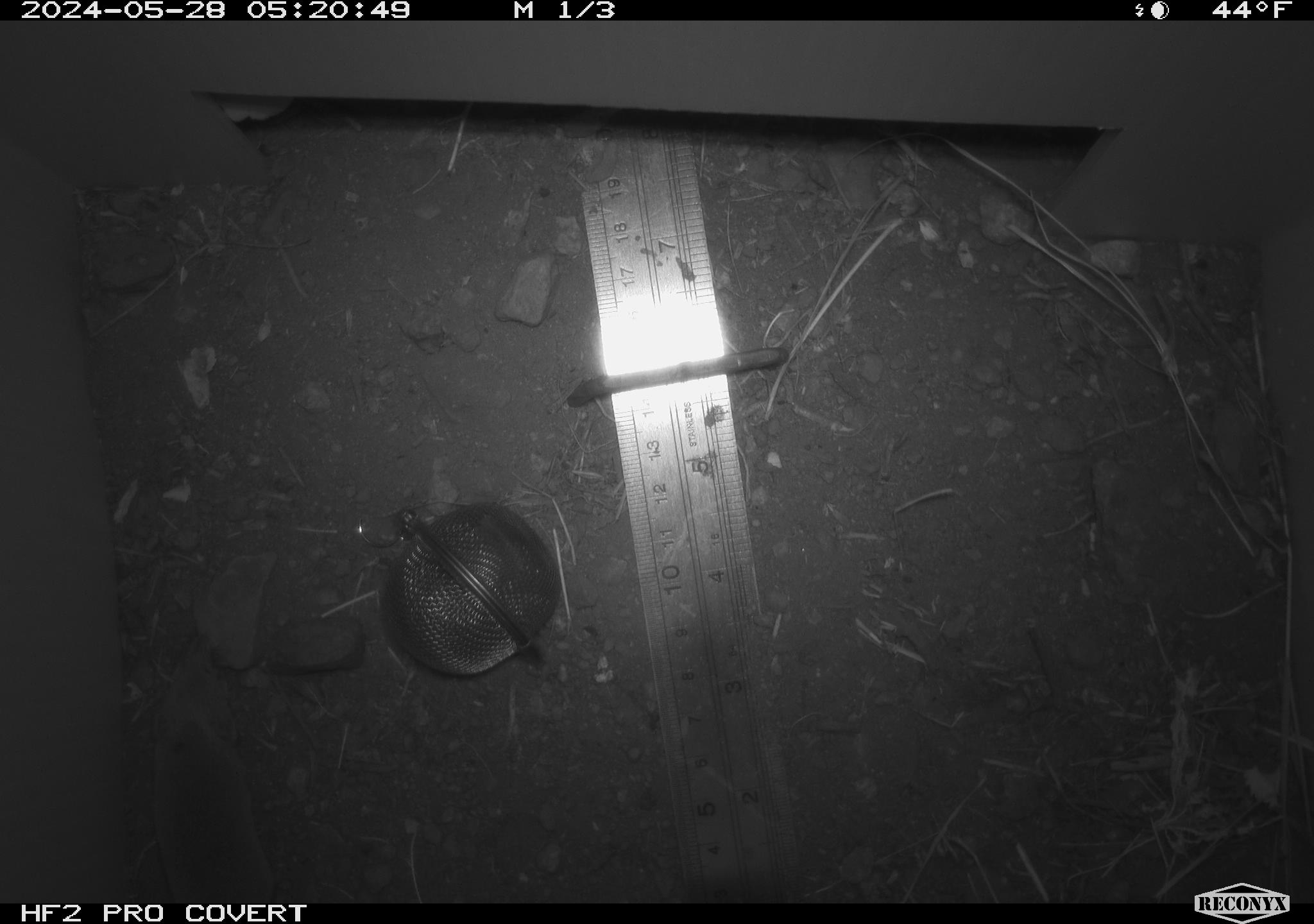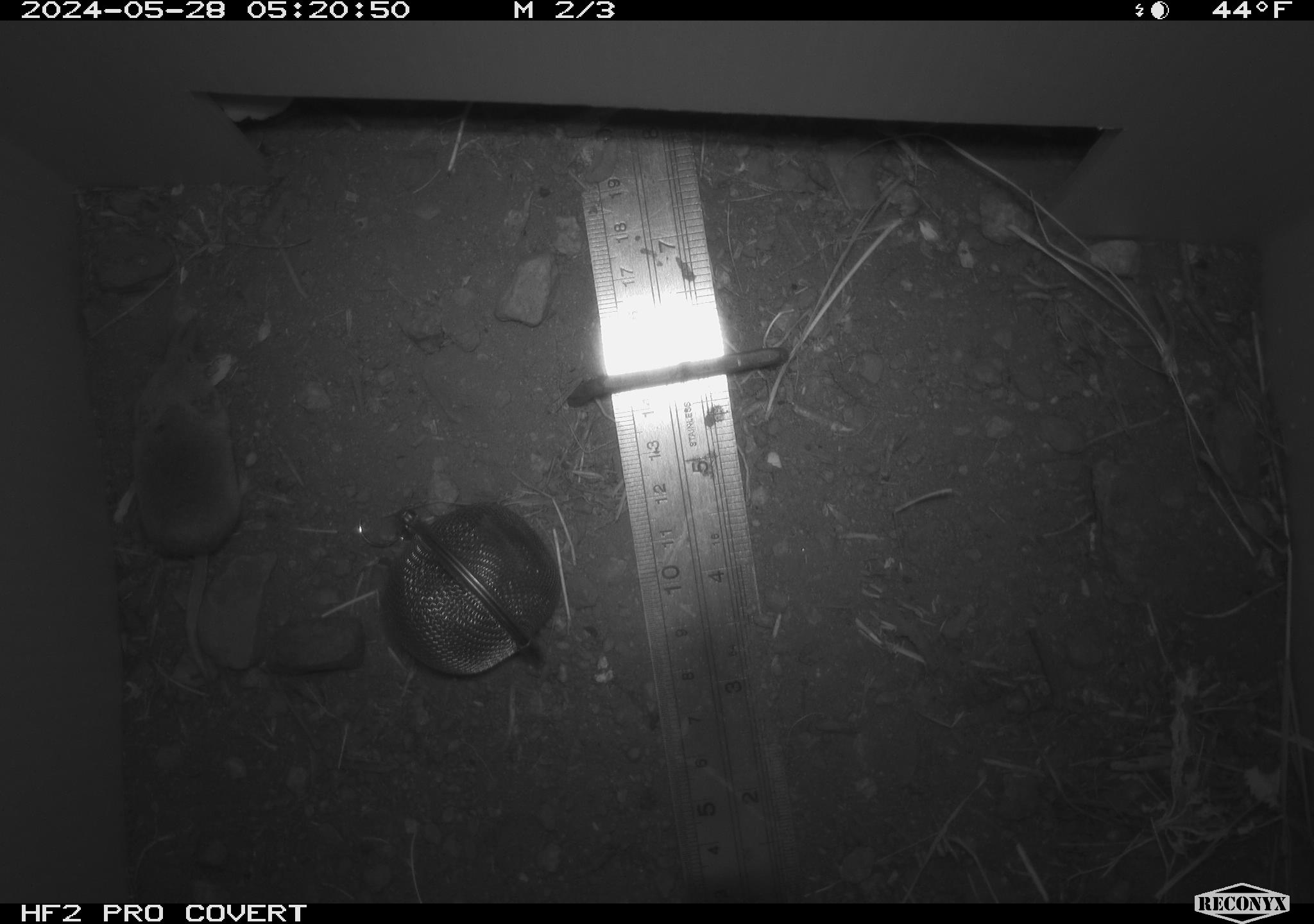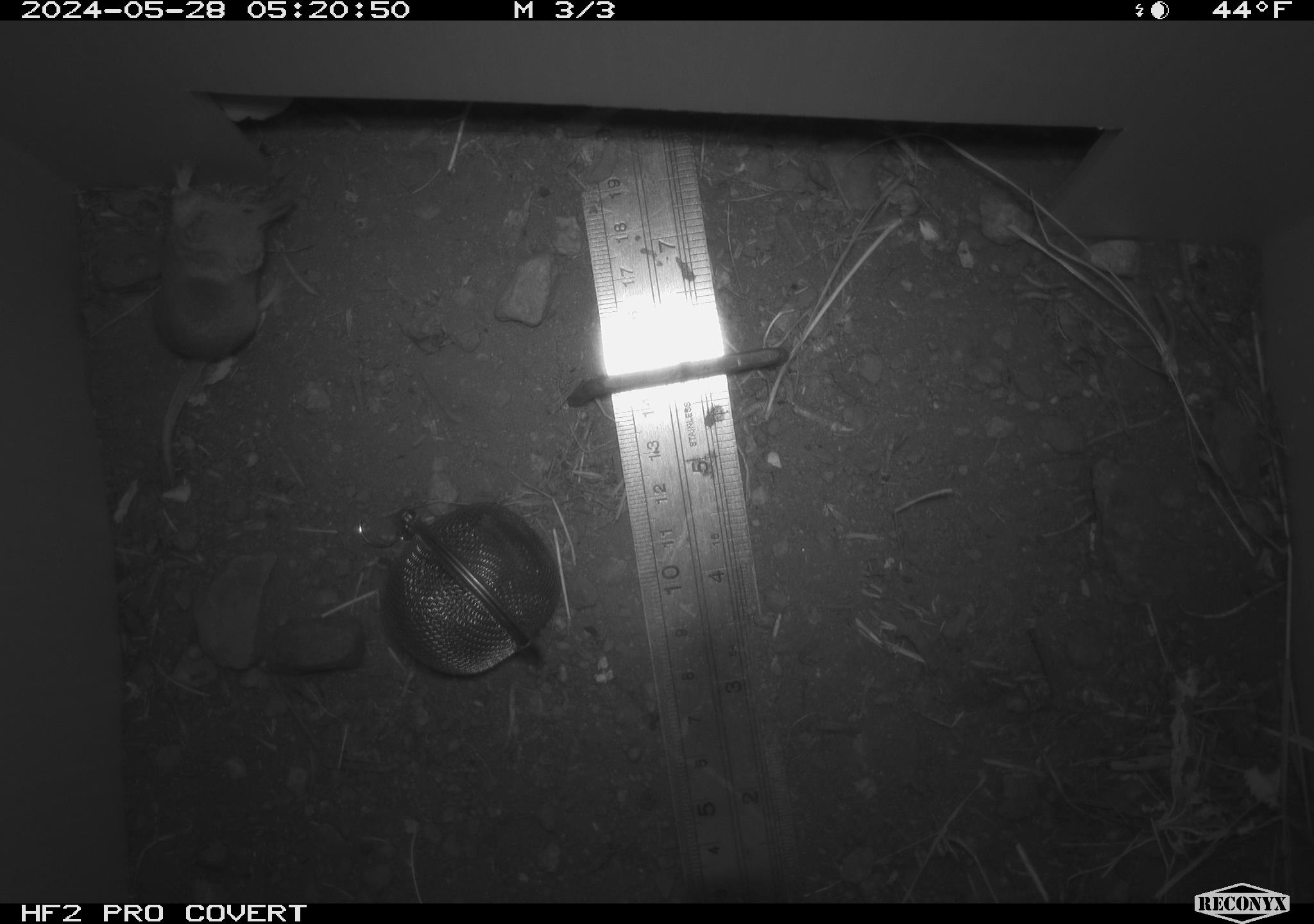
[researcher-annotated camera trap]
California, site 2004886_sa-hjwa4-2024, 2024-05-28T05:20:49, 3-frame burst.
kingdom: Animalia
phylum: Chordata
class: Mammalia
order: Eulipotyphla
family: Soricidae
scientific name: Soricidae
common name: shrews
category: soricidae family